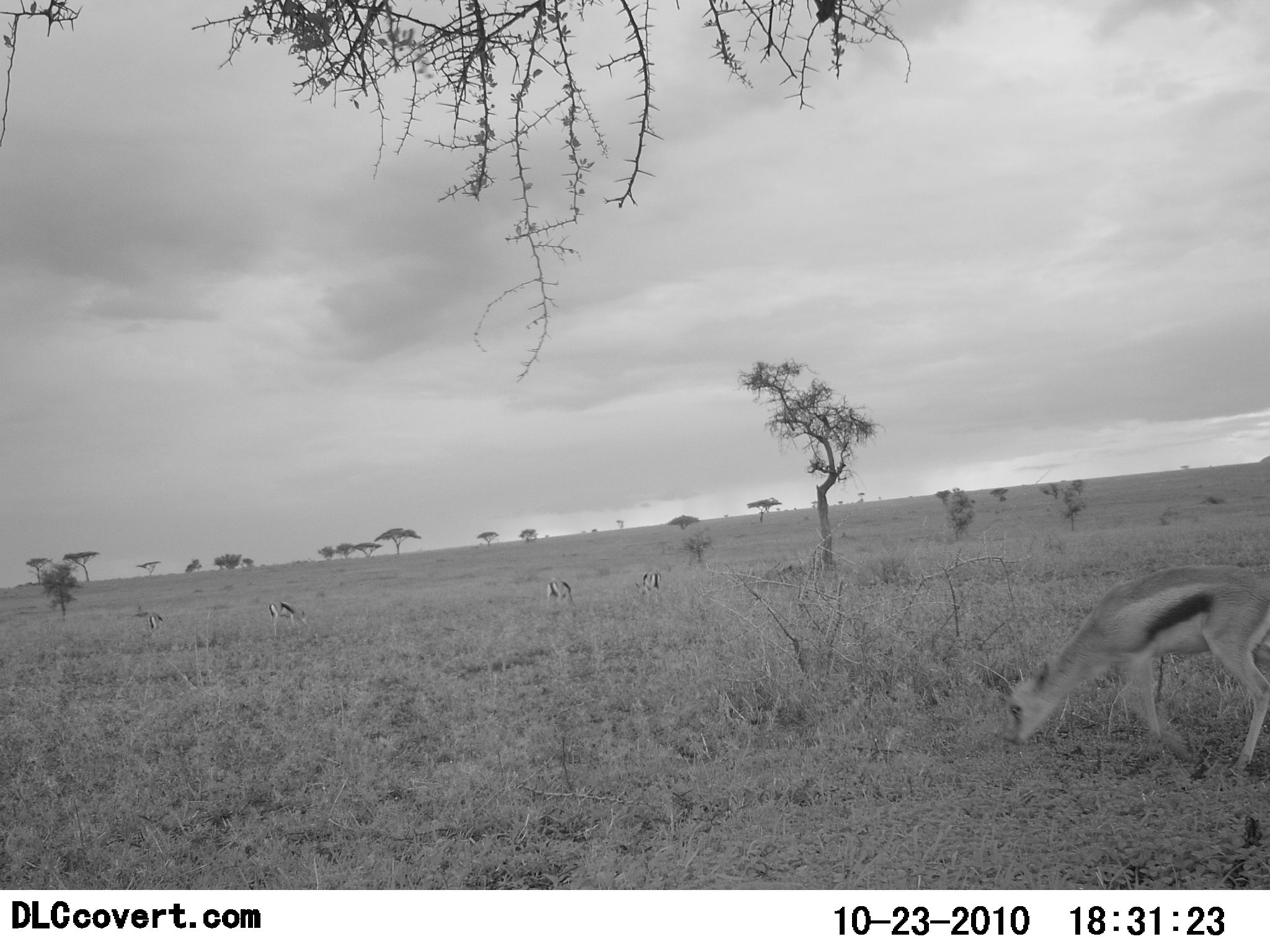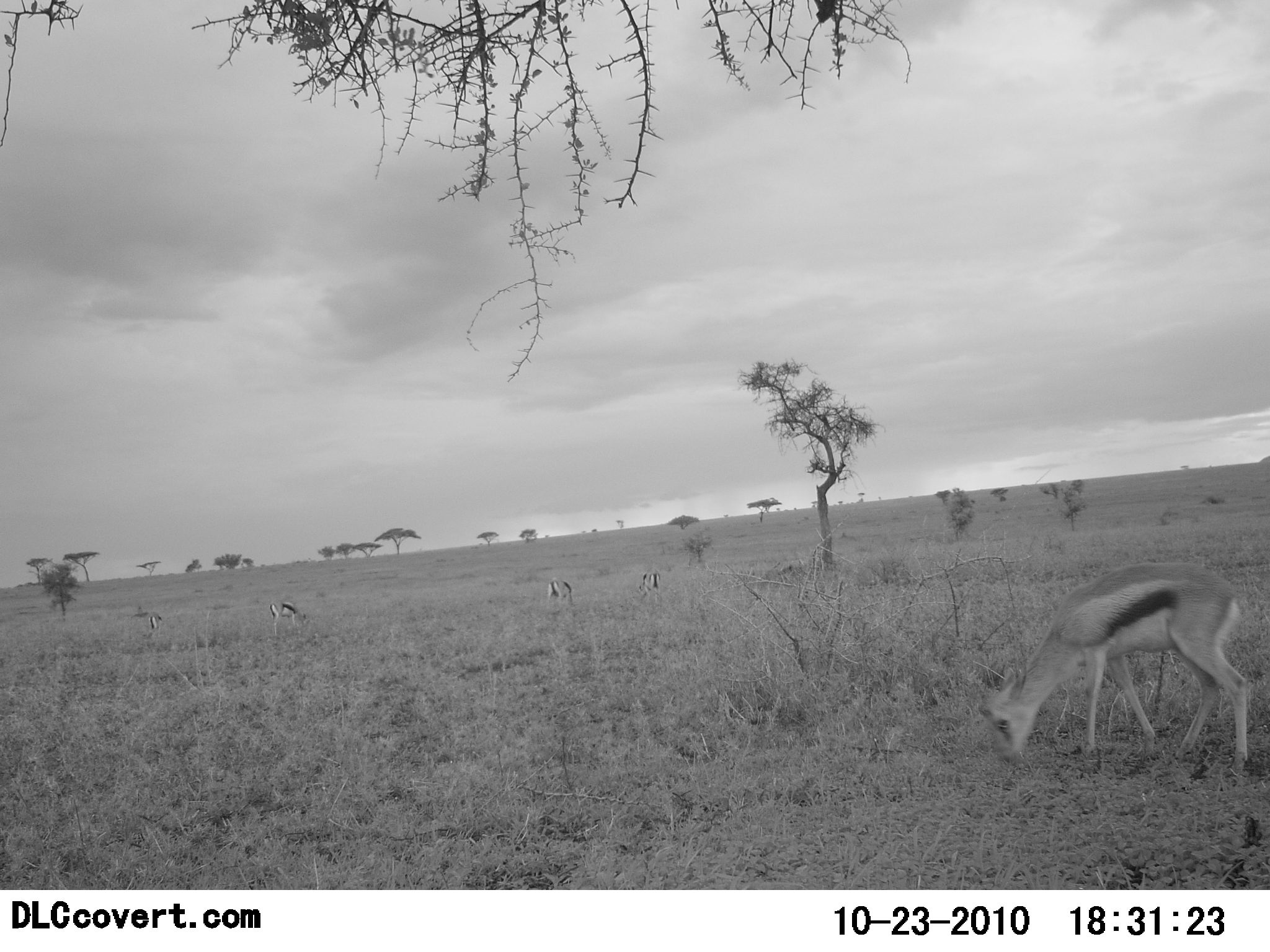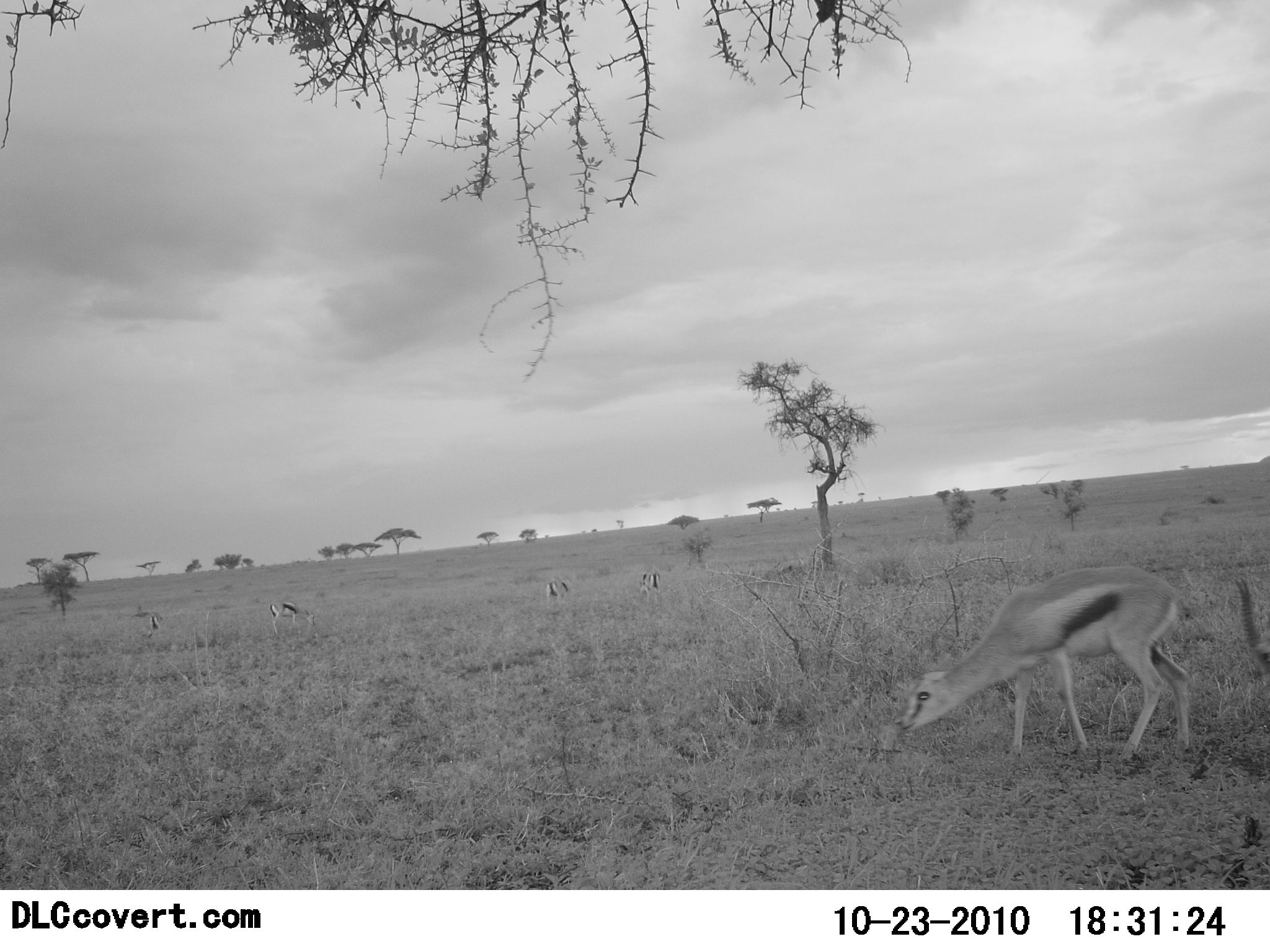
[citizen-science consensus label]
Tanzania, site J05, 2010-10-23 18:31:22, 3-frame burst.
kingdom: Animalia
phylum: Chordata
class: Mammalia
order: Artiodactyla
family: Bovidae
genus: Eudorcas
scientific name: Eudorcas thomsonii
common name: thomson's gazelle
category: gazellethomsons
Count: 5.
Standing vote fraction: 20%.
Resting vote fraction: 0%.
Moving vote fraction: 20%.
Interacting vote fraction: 0%.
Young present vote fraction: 0%.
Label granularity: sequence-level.